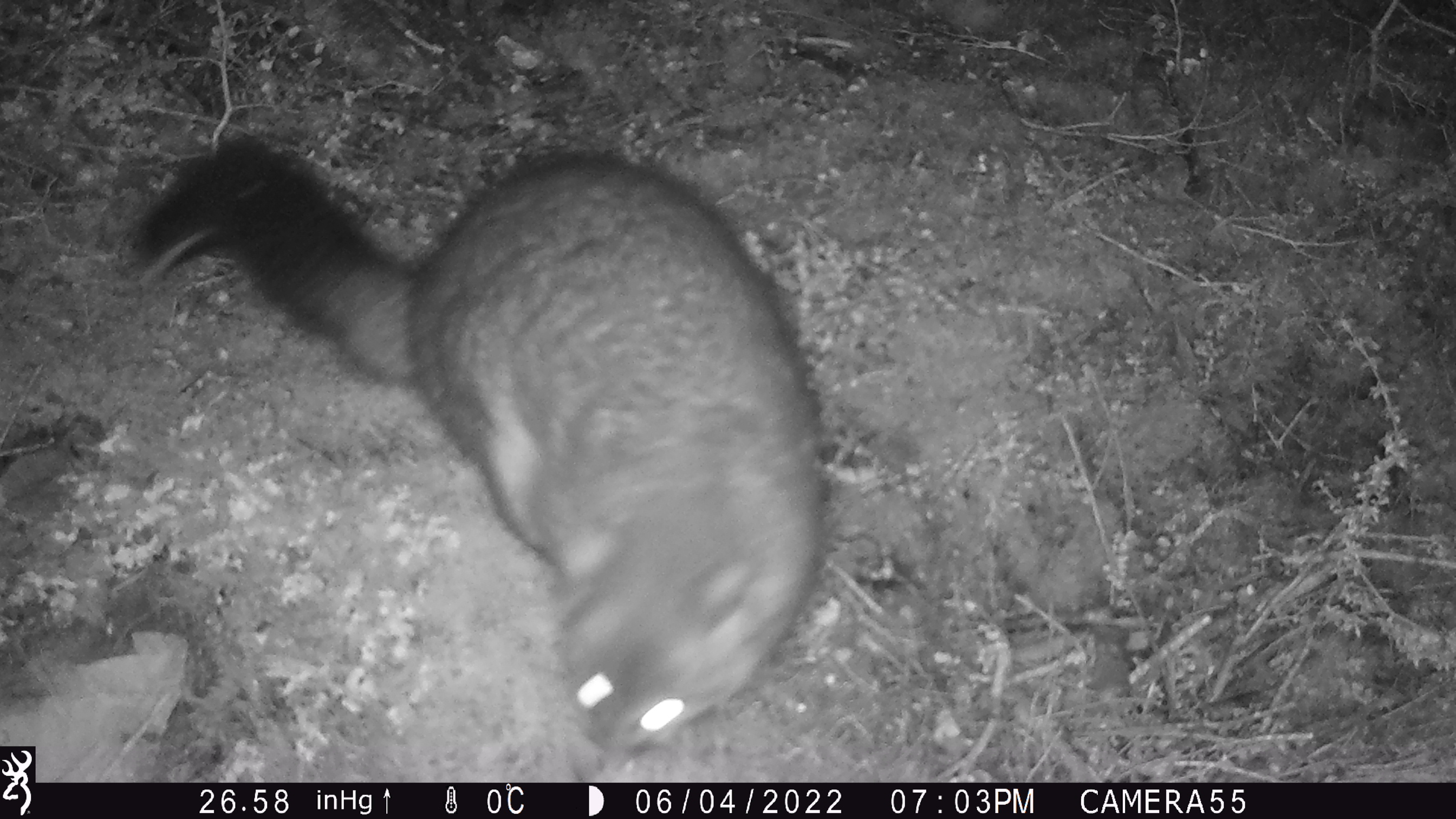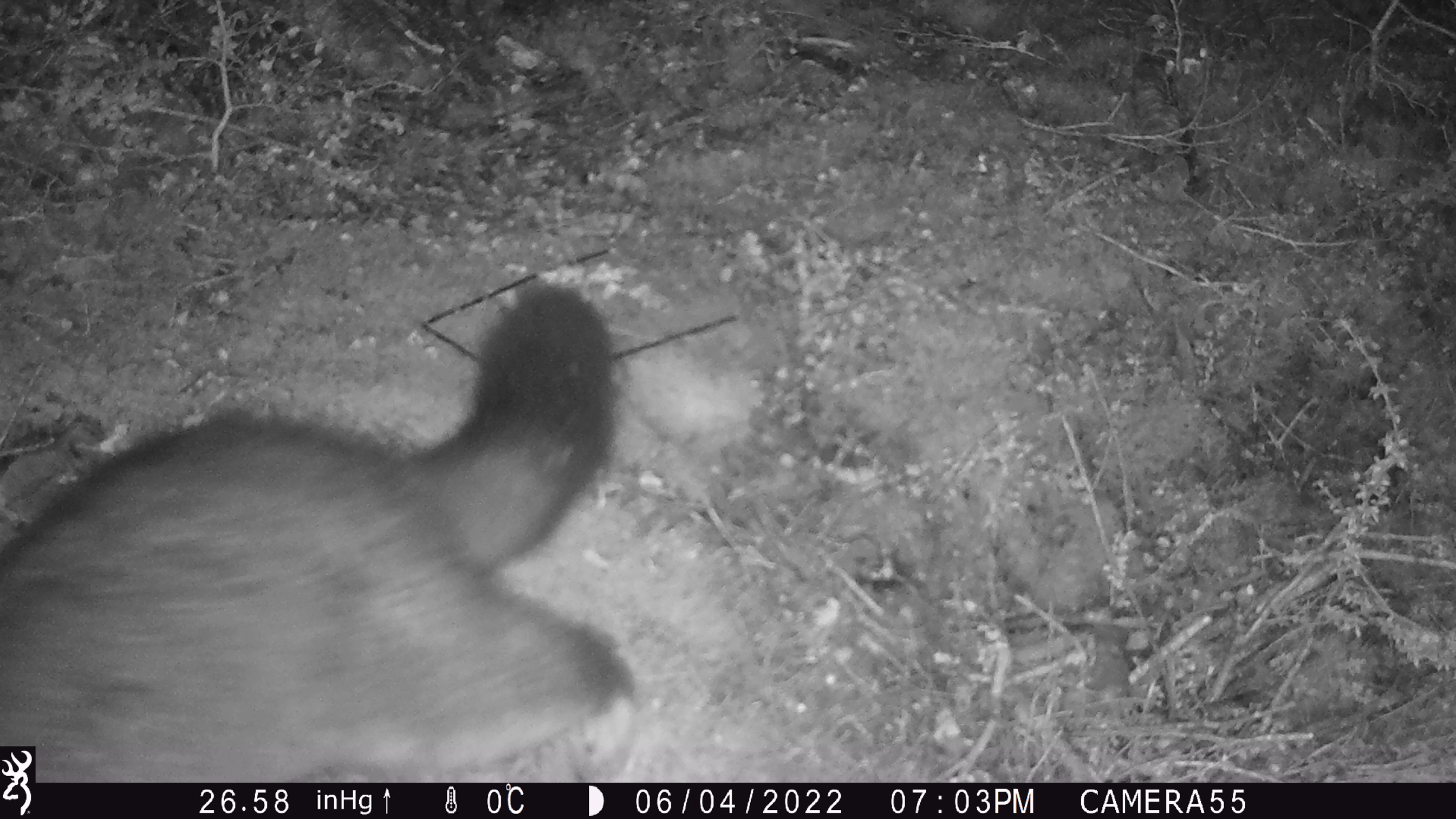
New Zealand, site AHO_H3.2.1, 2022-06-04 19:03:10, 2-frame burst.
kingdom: Animalia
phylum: Chordata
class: Mammalia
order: Diprotodontia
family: Phalangeridae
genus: Trichosurus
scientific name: Trichosurus vulpecula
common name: common brushtail possum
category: possum